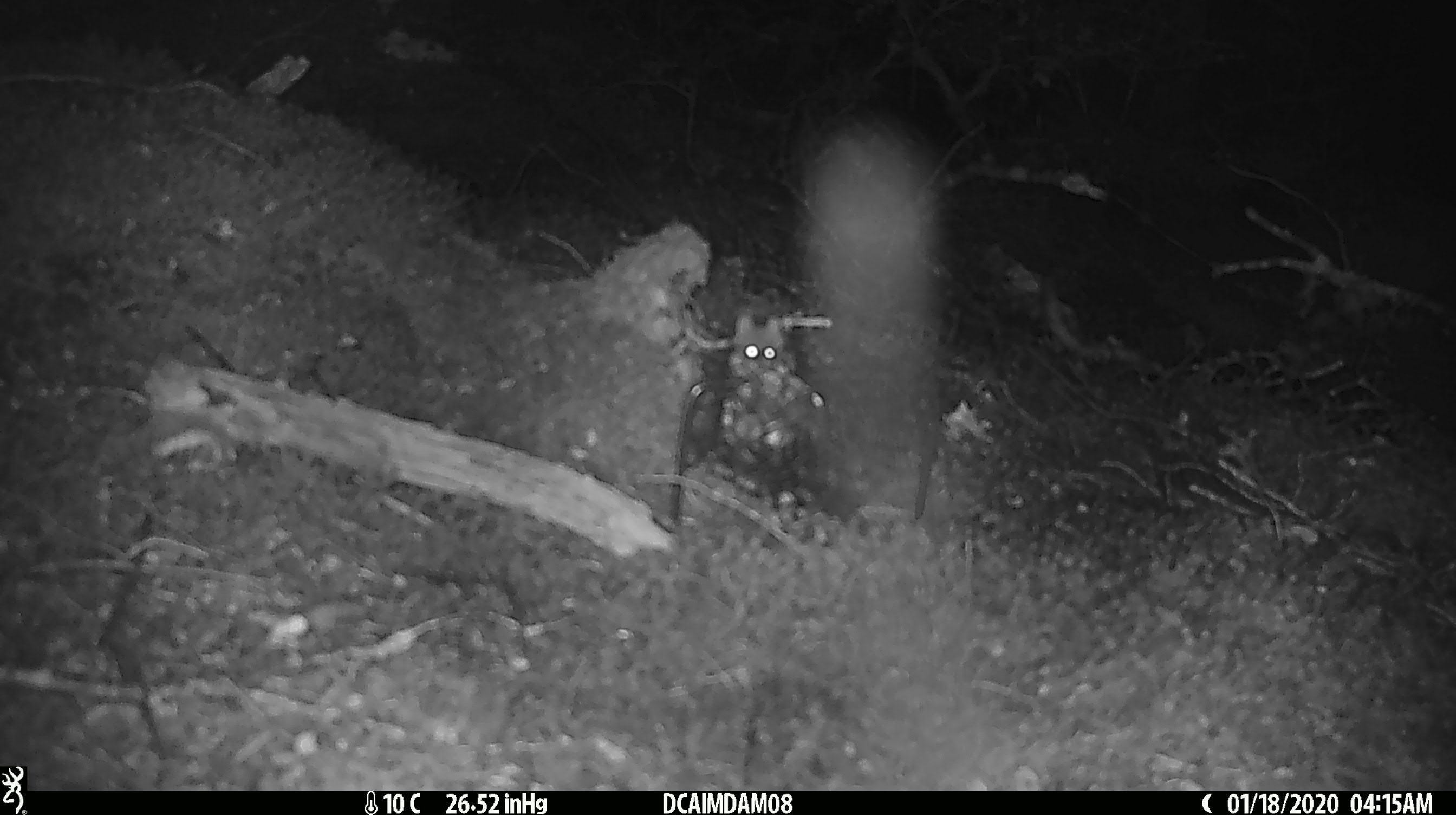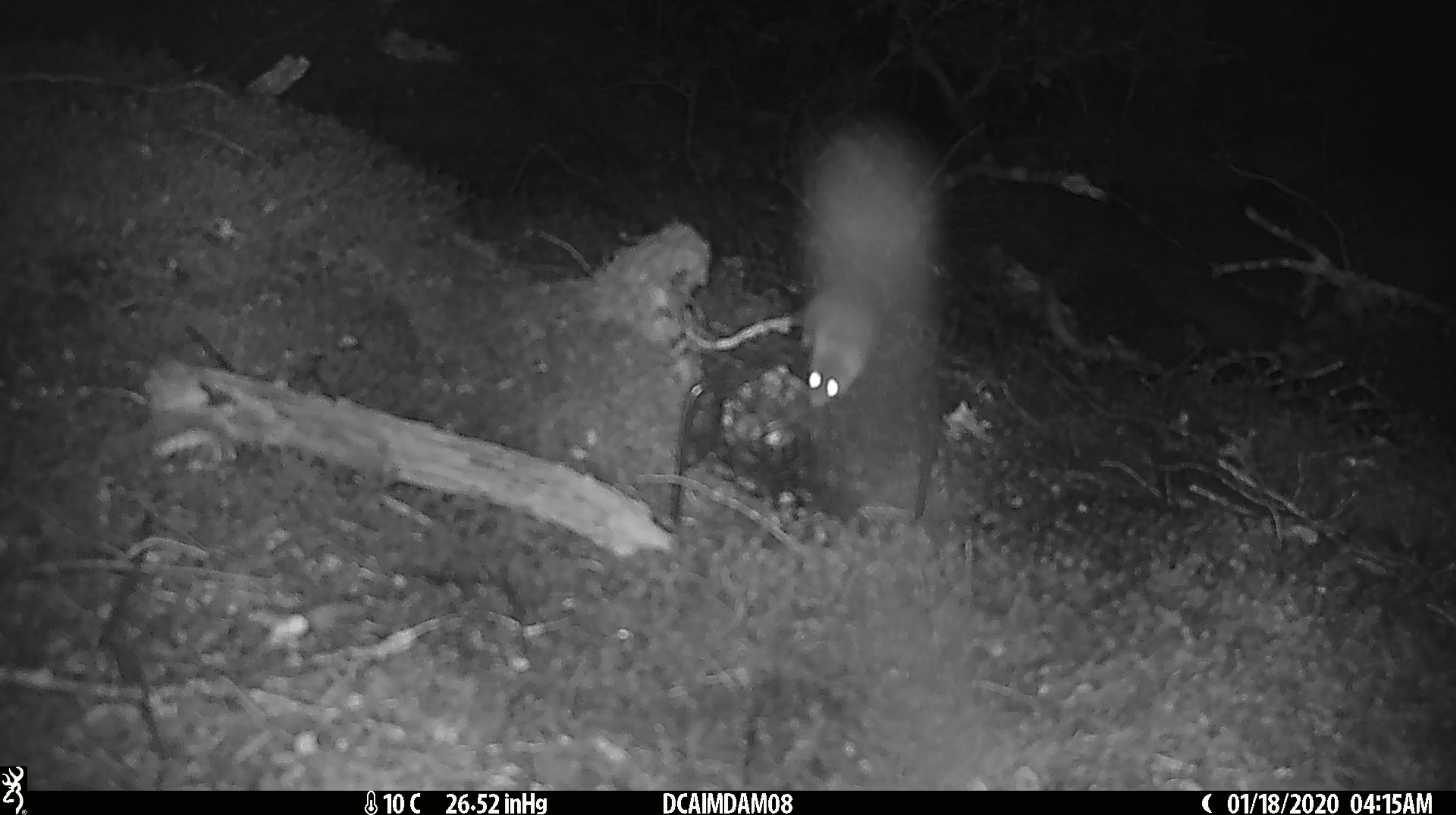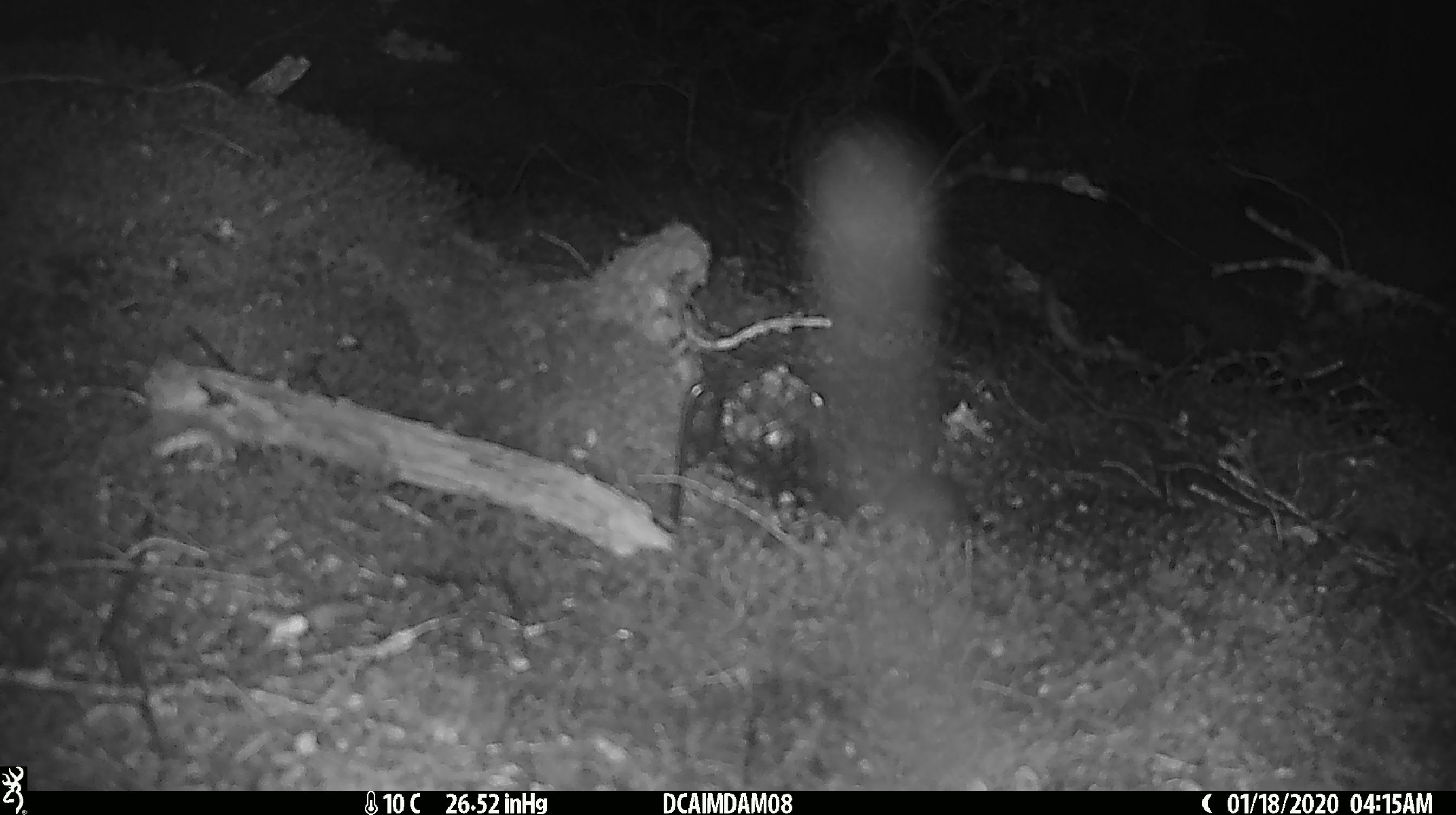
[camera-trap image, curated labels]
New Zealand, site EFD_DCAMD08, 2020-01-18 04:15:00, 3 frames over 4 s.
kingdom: Animalia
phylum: Chordata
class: Mammalia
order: Rodentia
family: Muridae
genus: Mus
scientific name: Mus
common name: mouse